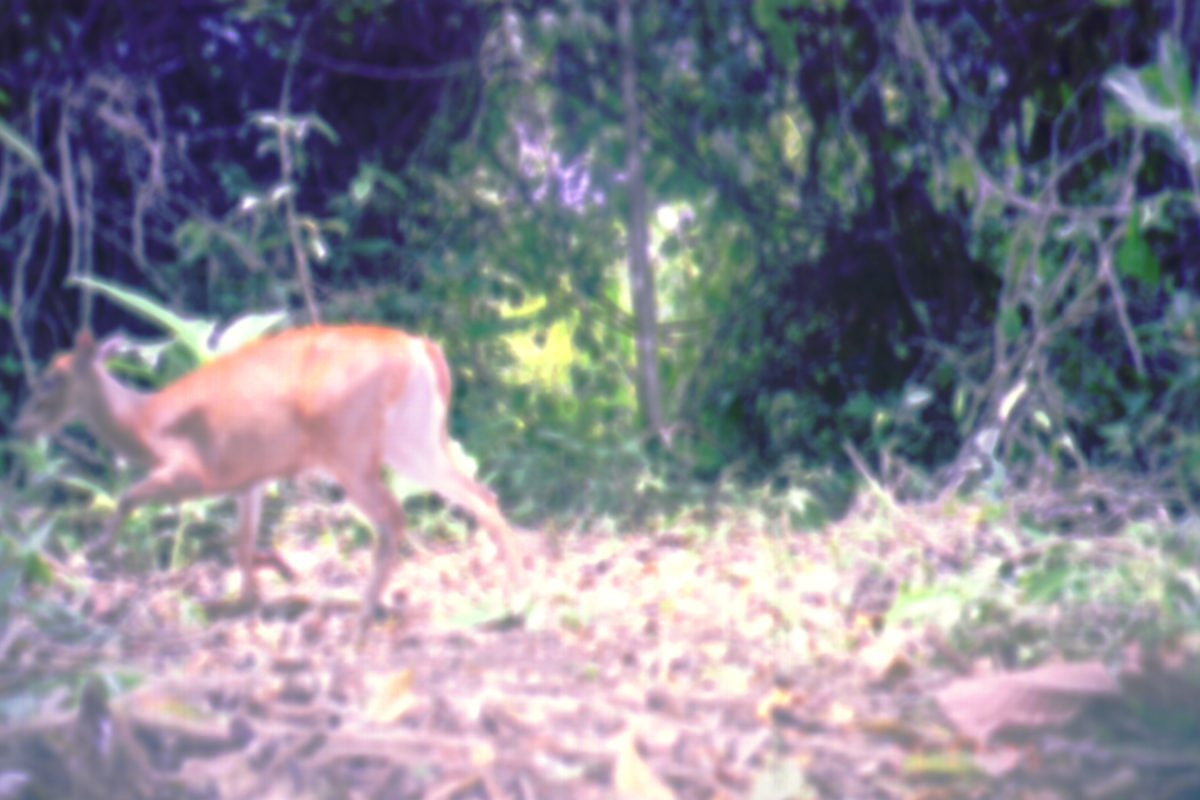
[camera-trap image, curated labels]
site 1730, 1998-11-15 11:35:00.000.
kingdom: Animalia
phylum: Chordata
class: Mammalia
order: Artiodactyla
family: Cervidae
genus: Muntiacus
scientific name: Muntiacus muntjak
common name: southern red muntjac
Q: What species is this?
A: Muntiacus muntjak (southern red muntjac).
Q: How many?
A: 1.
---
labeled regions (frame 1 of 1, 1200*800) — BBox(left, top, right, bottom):
muntiacus muntjak: BBox(9, 322, 516, 618)